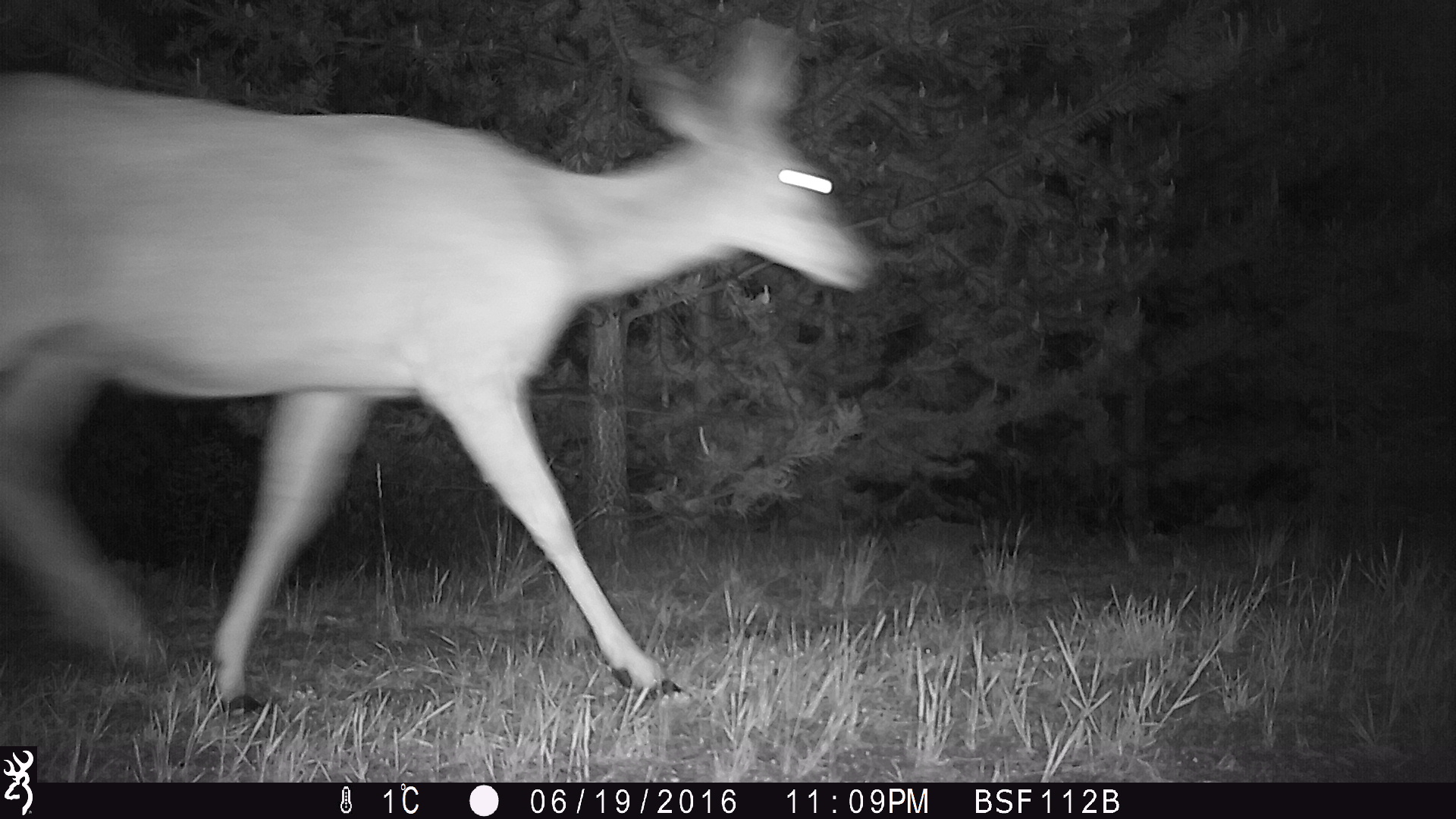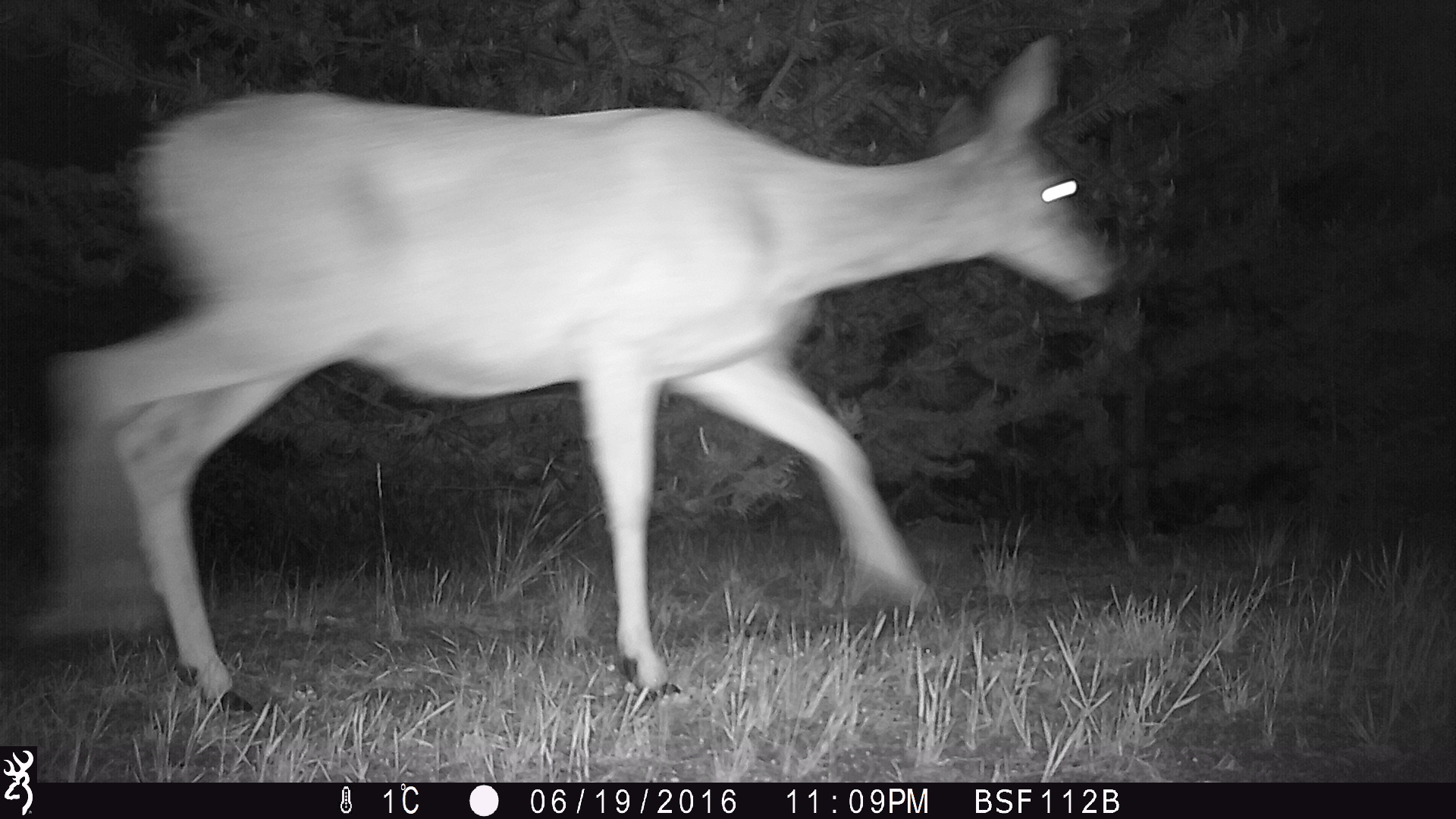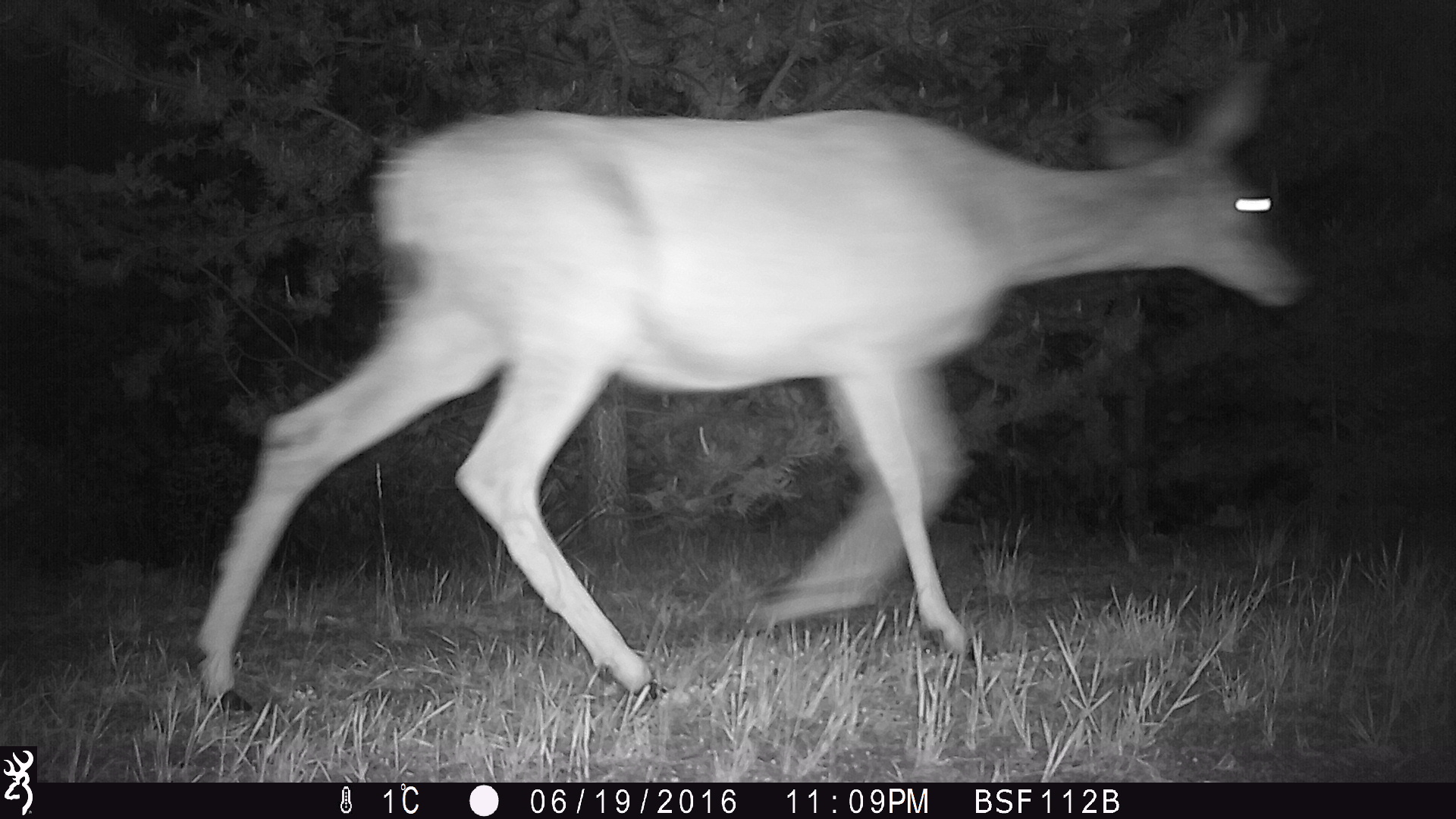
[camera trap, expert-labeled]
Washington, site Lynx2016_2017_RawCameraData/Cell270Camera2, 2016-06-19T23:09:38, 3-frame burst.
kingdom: Animalia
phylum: Chordata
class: Mammalia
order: Artiodactyla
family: Cervidae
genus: Odocoileus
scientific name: Odocoileus hemionus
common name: mule deer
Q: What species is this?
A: Odocoileus hemionus (mule deer).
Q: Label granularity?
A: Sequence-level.